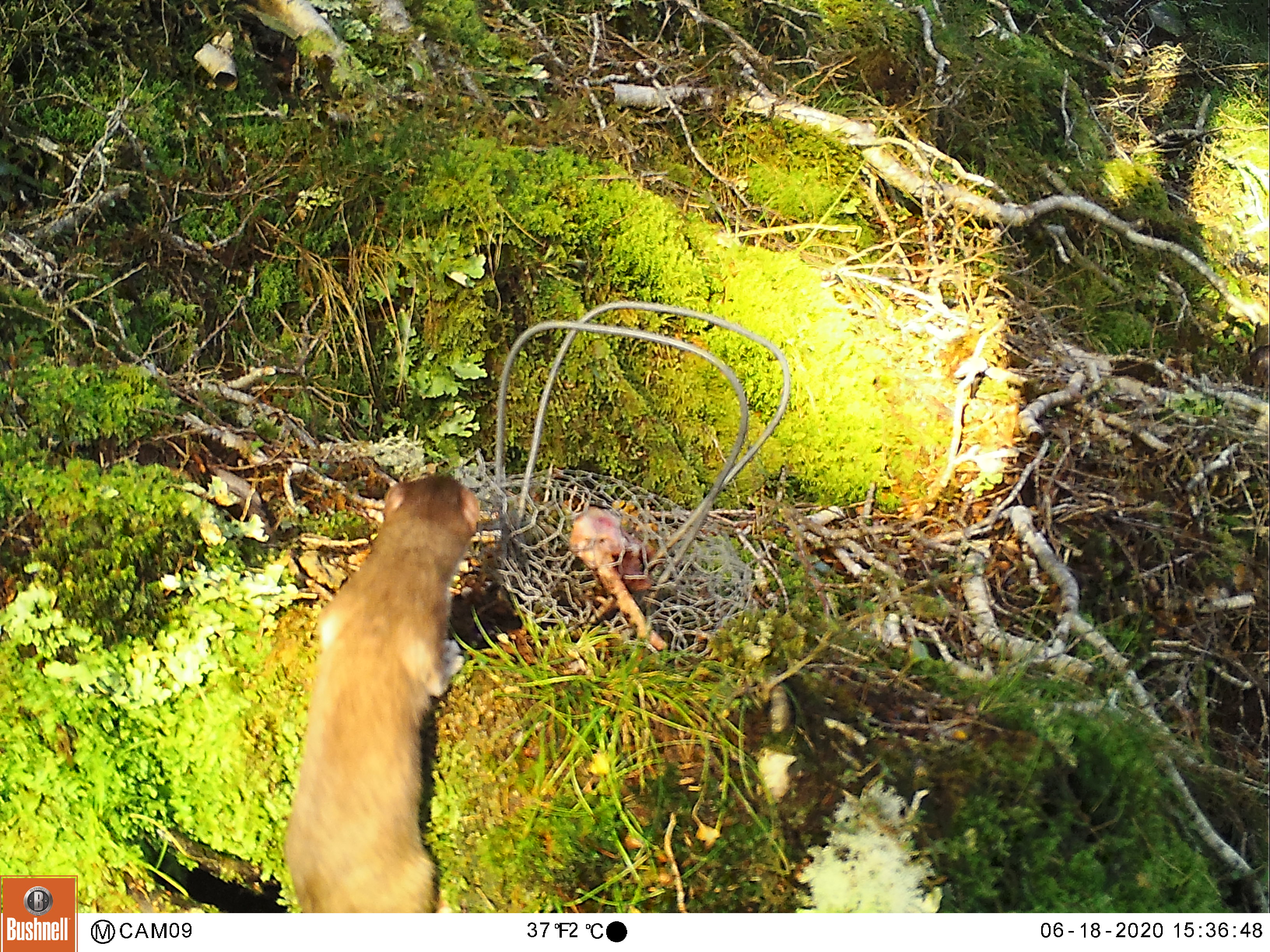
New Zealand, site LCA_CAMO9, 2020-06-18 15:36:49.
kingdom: Animalia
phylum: Chordata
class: Mammalia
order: Carnivora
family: Mustelidae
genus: Mustela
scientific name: Mustela erminea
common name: stoat